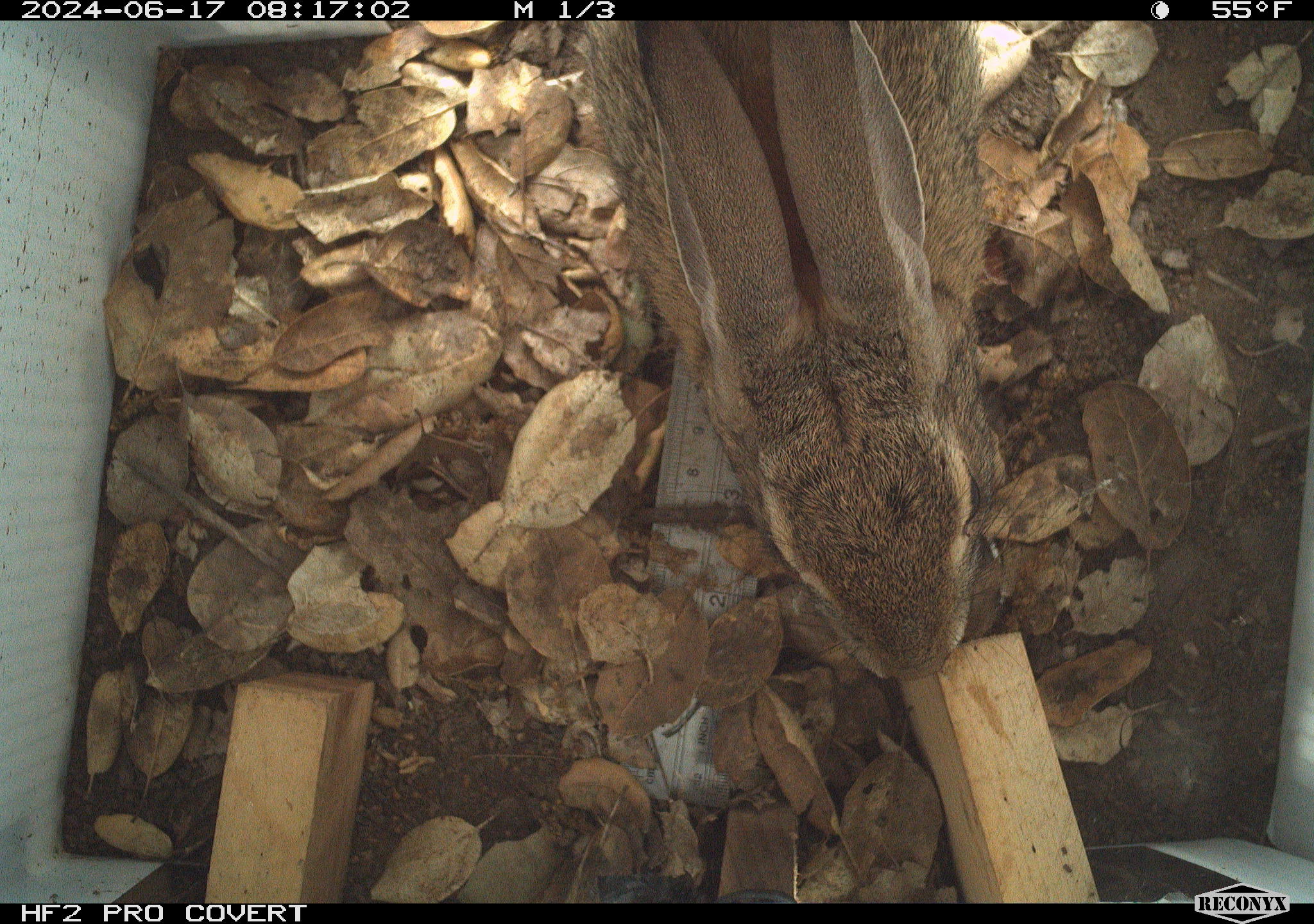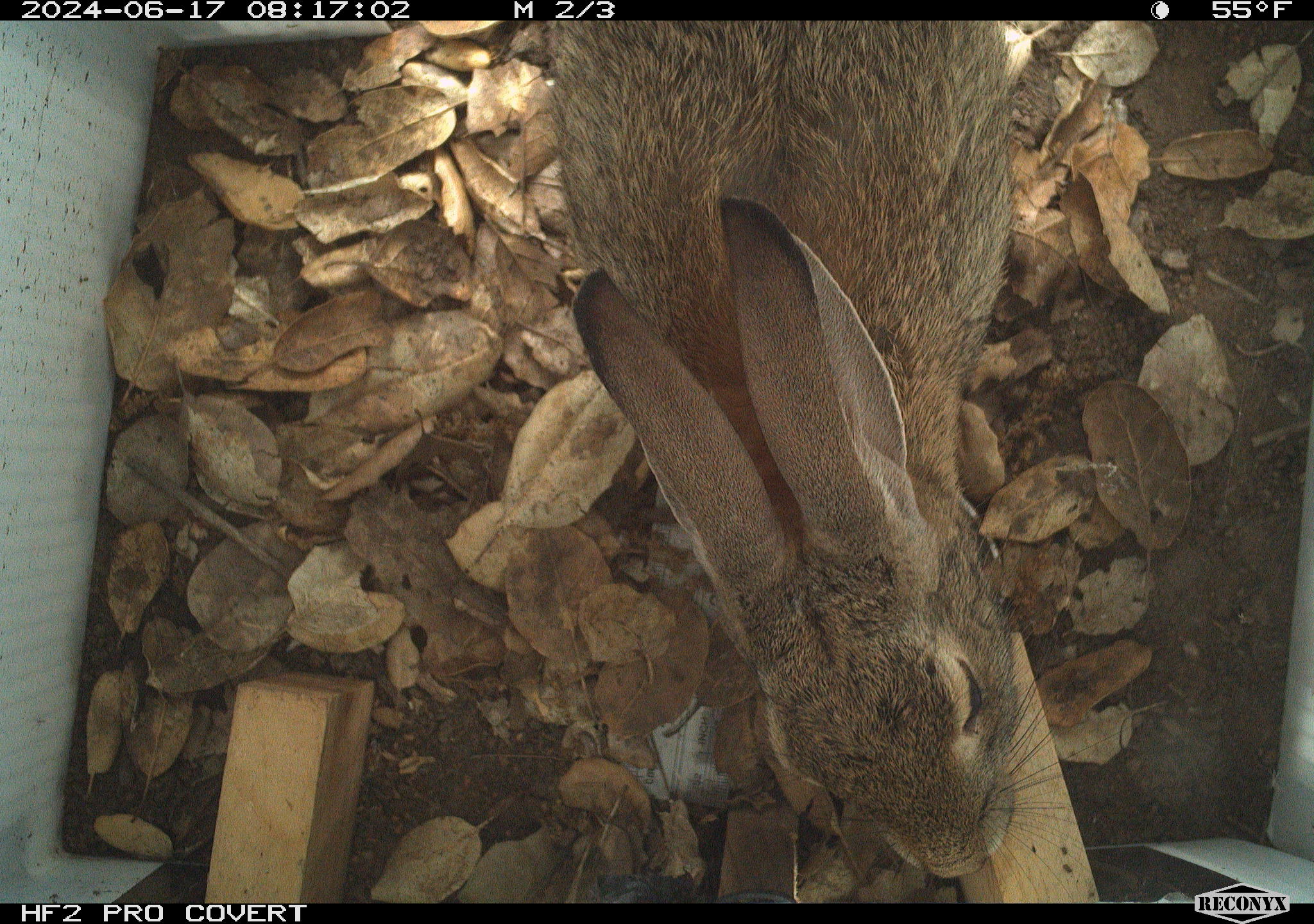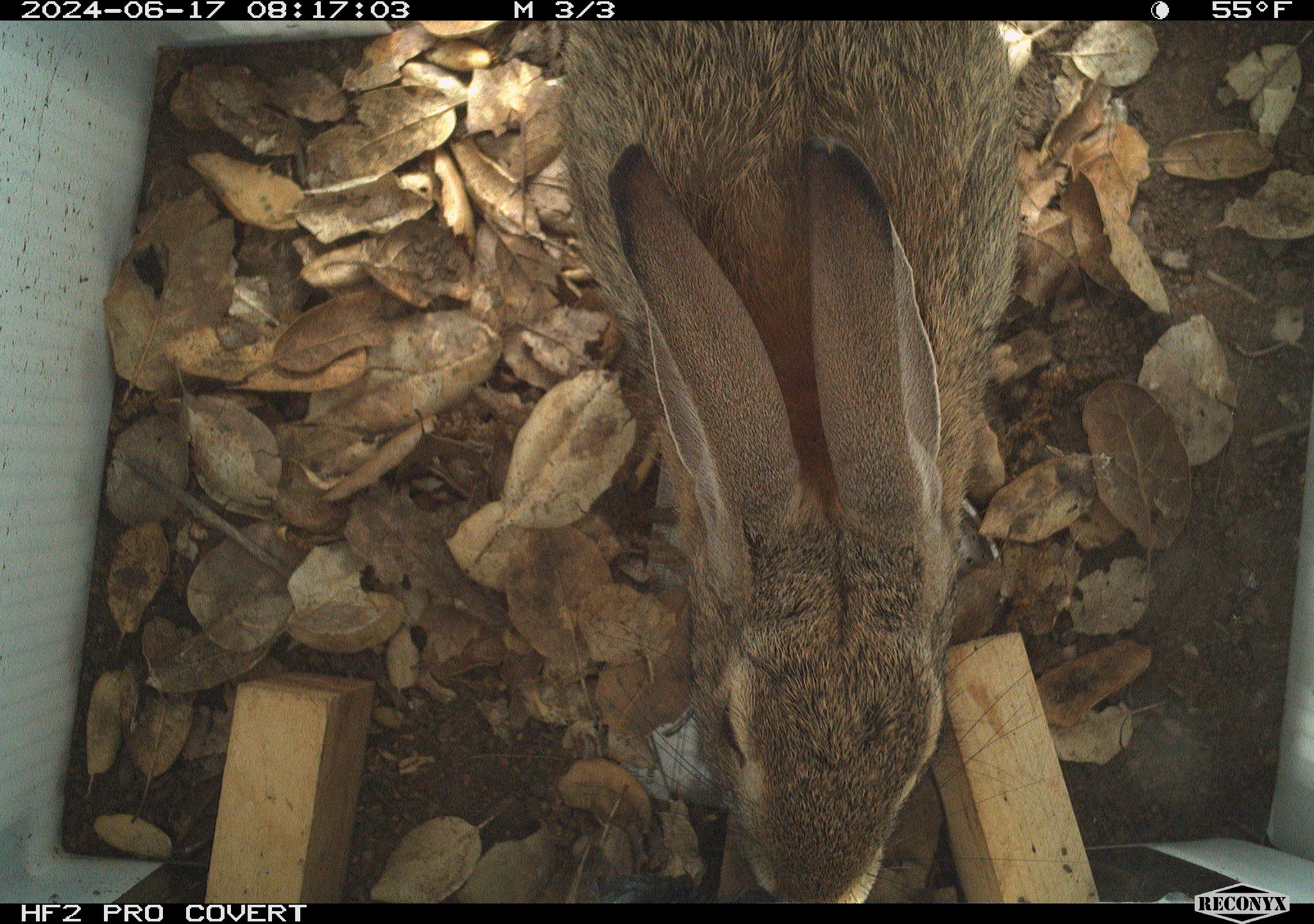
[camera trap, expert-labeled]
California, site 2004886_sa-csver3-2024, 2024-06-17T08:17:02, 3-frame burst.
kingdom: Animalia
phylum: Chordata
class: Mammalia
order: Lagomorpha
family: Leporidae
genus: Lepus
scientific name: Lepus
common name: hares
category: lepus species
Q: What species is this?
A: Lepus species (hares) (Lepus).